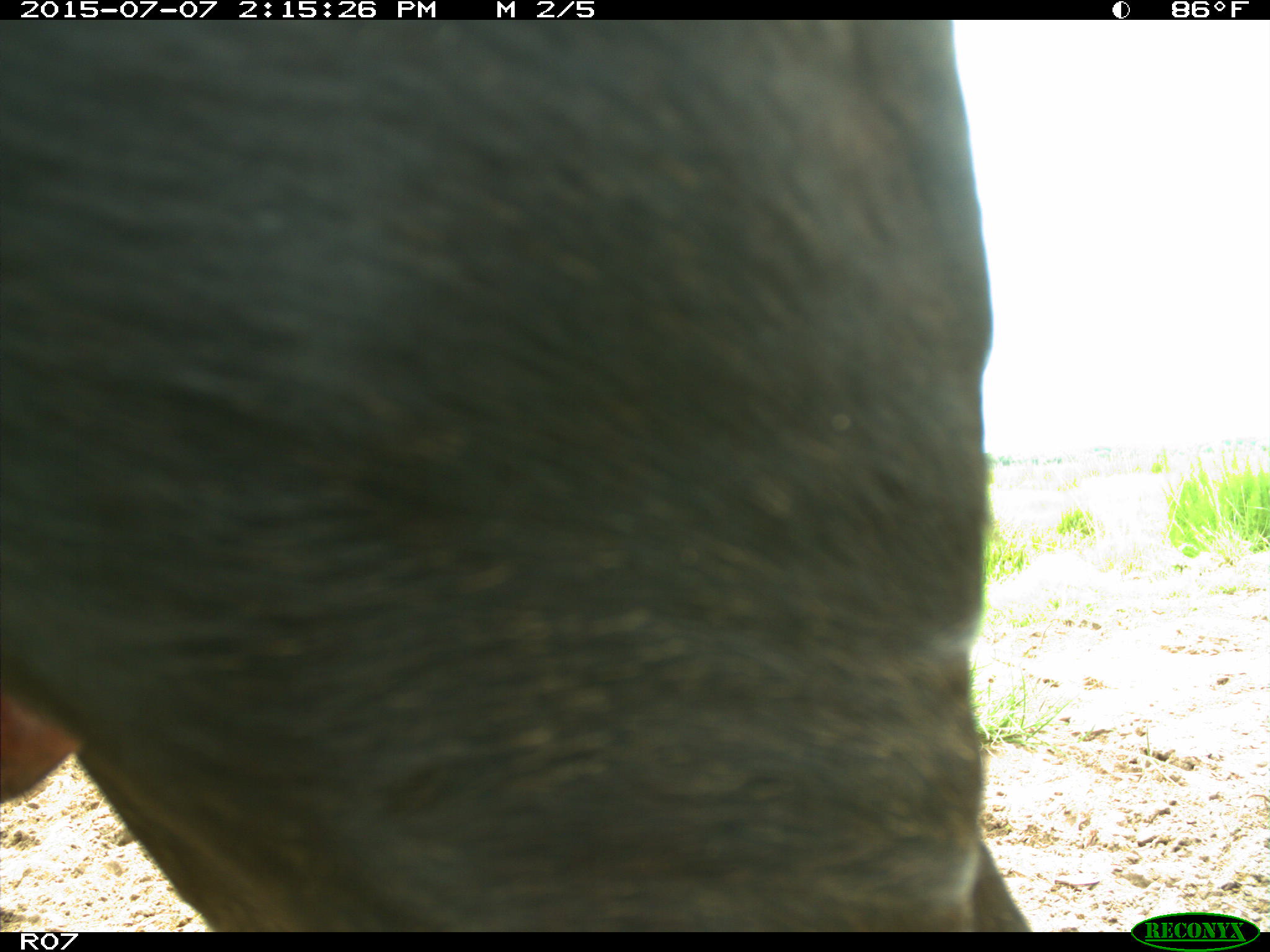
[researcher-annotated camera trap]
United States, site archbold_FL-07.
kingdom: Animalia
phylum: Chordata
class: Mammalia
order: Artiodactyla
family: Bovidae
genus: Bos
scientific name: Bos taurus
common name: domestic cow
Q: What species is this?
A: Bos taurus (domestic cow).